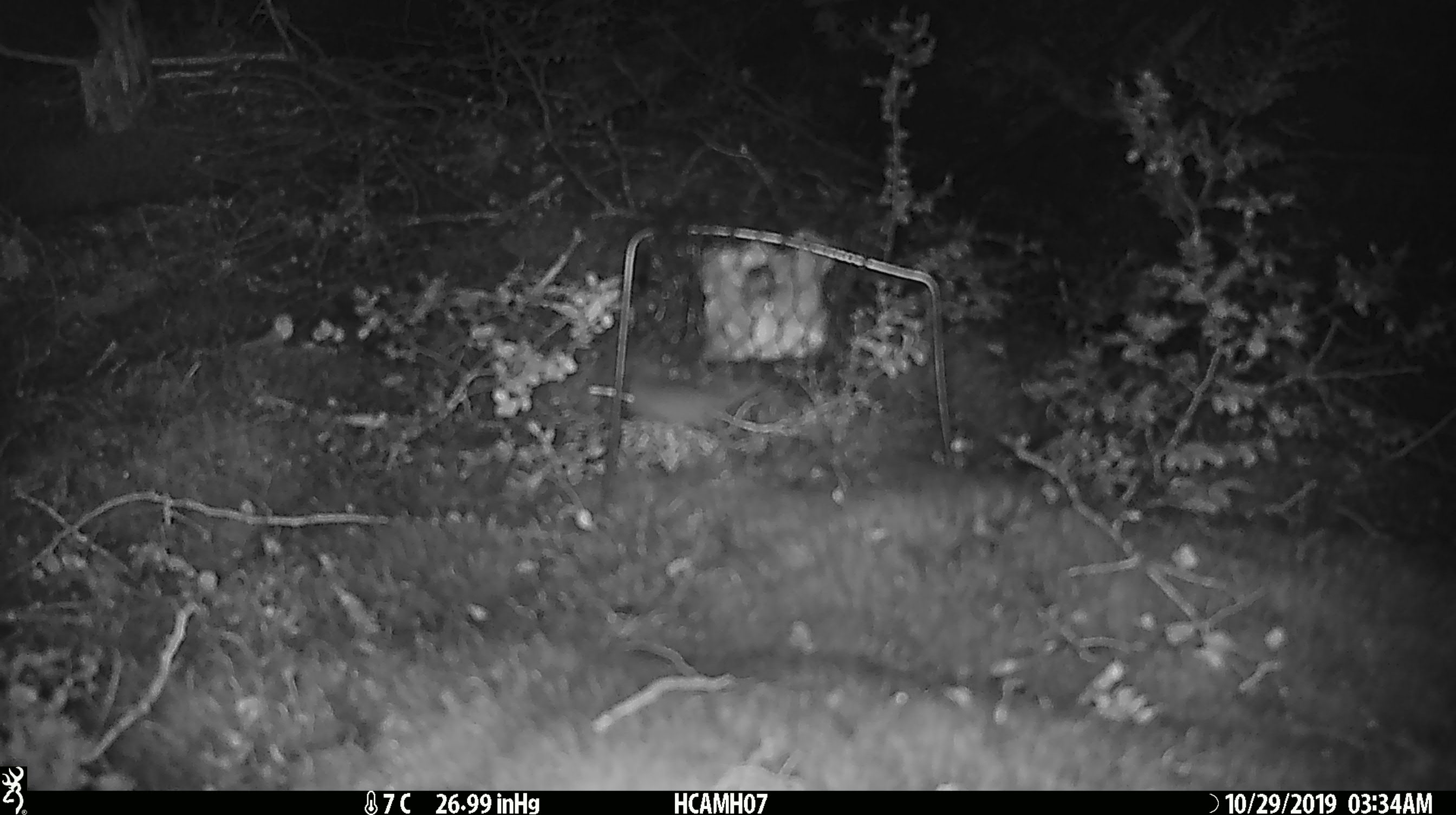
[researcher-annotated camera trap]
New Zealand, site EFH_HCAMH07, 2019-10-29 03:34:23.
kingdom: Animalia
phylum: Chordata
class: Mammalia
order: Rodentia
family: Muridae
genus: Mus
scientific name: Mus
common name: mouse